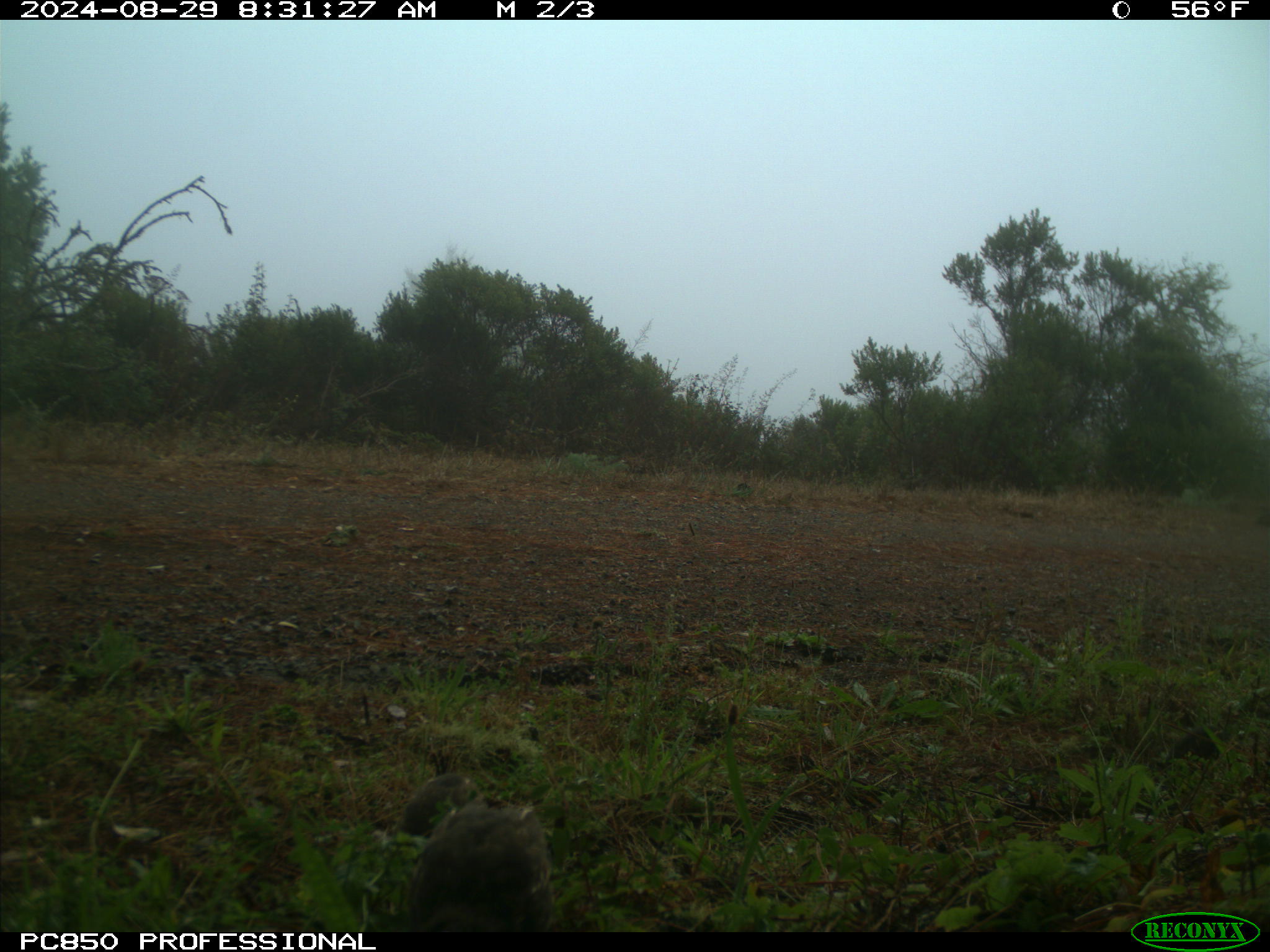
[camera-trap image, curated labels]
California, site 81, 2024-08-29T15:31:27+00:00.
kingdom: Animalia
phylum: Chordata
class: Aves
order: Galliformes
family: Odontophoridae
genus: Callipepla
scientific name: Callipepla californica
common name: california quail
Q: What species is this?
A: California quail (Callipepla californica).